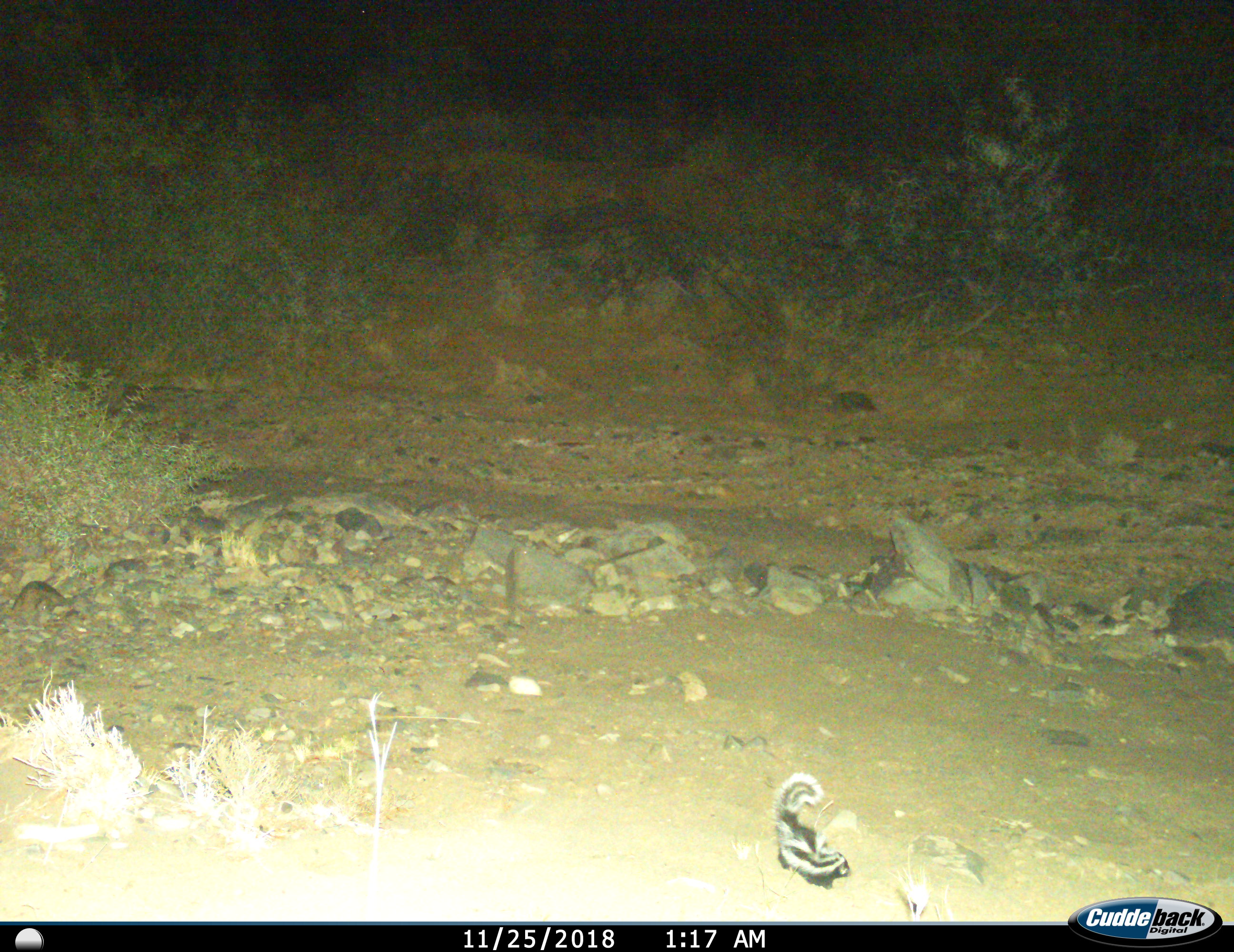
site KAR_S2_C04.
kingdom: Animalia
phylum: Chordata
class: Mammalia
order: Carnivora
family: Mustelidae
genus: Ictonyx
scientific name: Ictonyx striatus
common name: zorilla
Zorilla (Ictonyx striatus), count 1. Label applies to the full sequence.